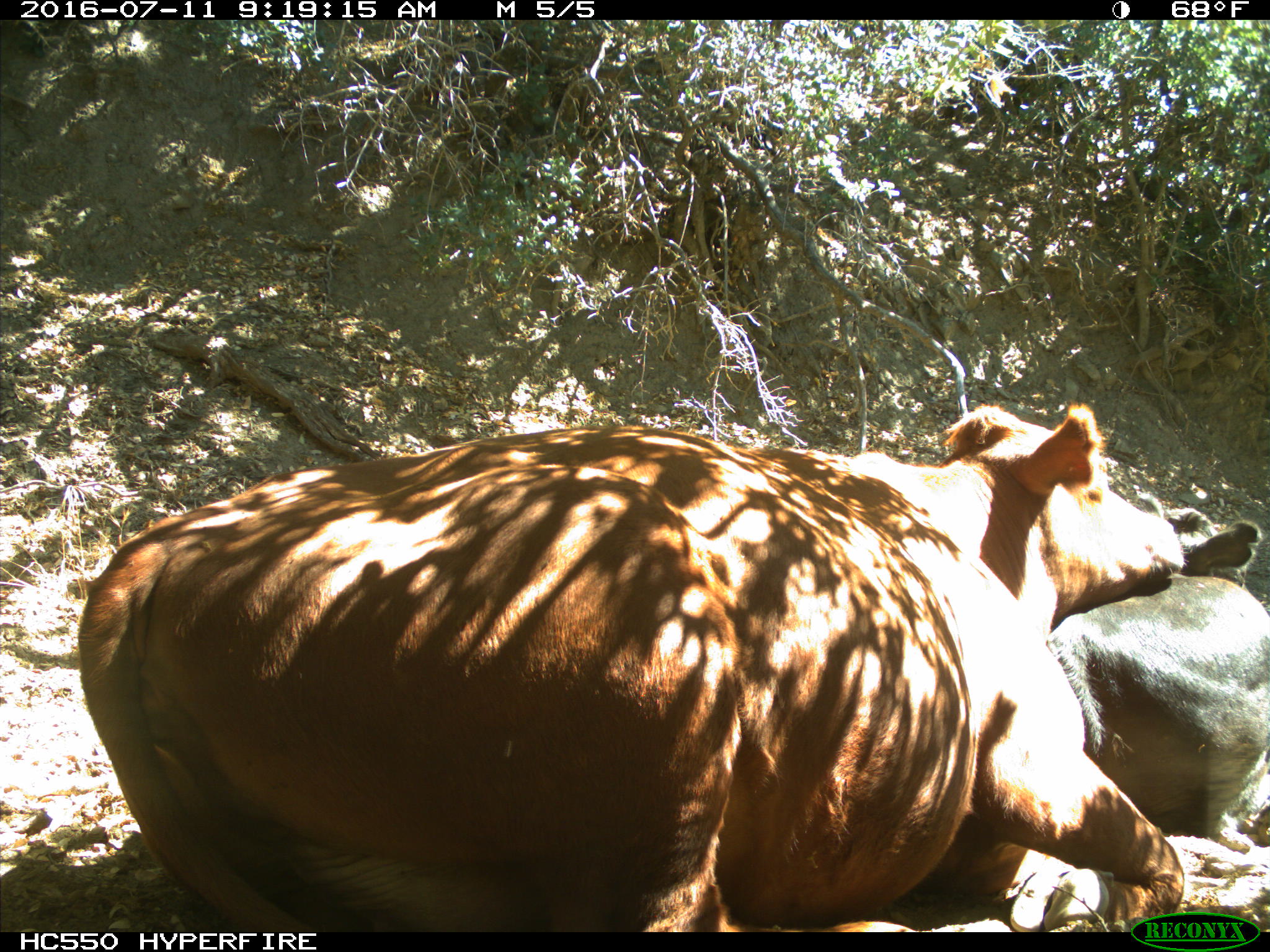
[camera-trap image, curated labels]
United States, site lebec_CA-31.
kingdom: Animalia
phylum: Chordata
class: Mammalia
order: Artiodactyla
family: Bovidae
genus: Bos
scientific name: Bos taurus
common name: domestic cow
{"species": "Bos taurus (domestic cow)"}